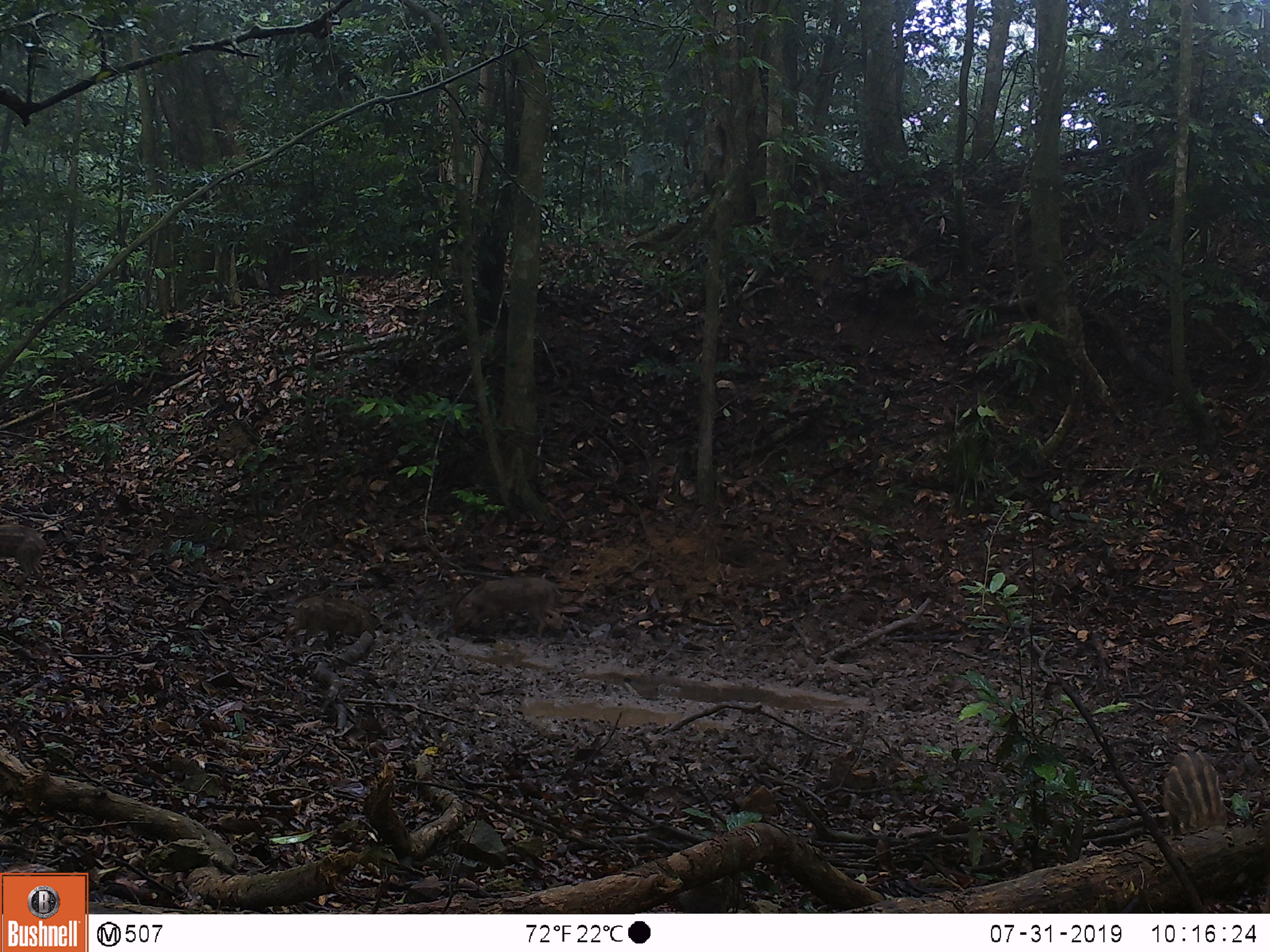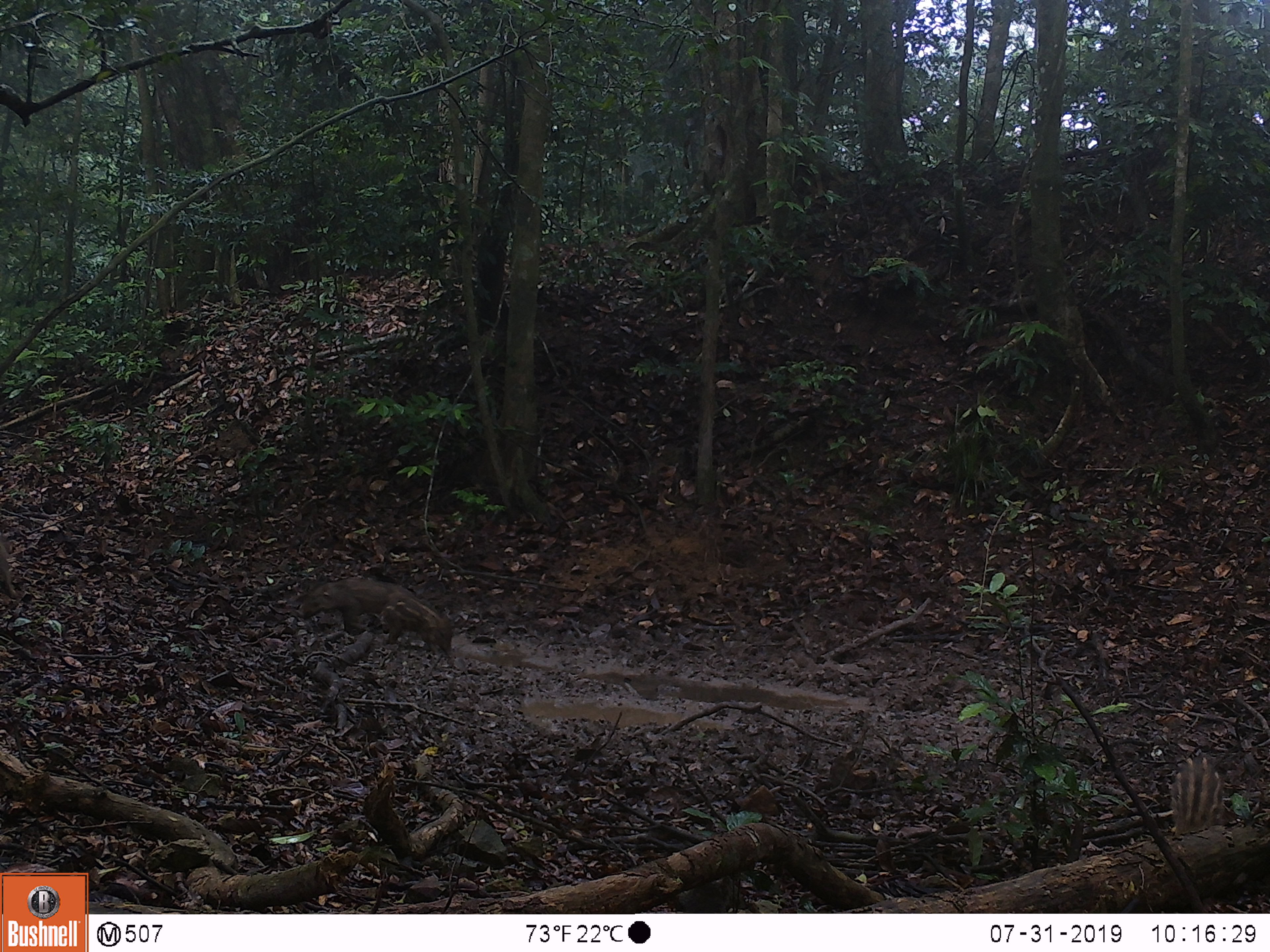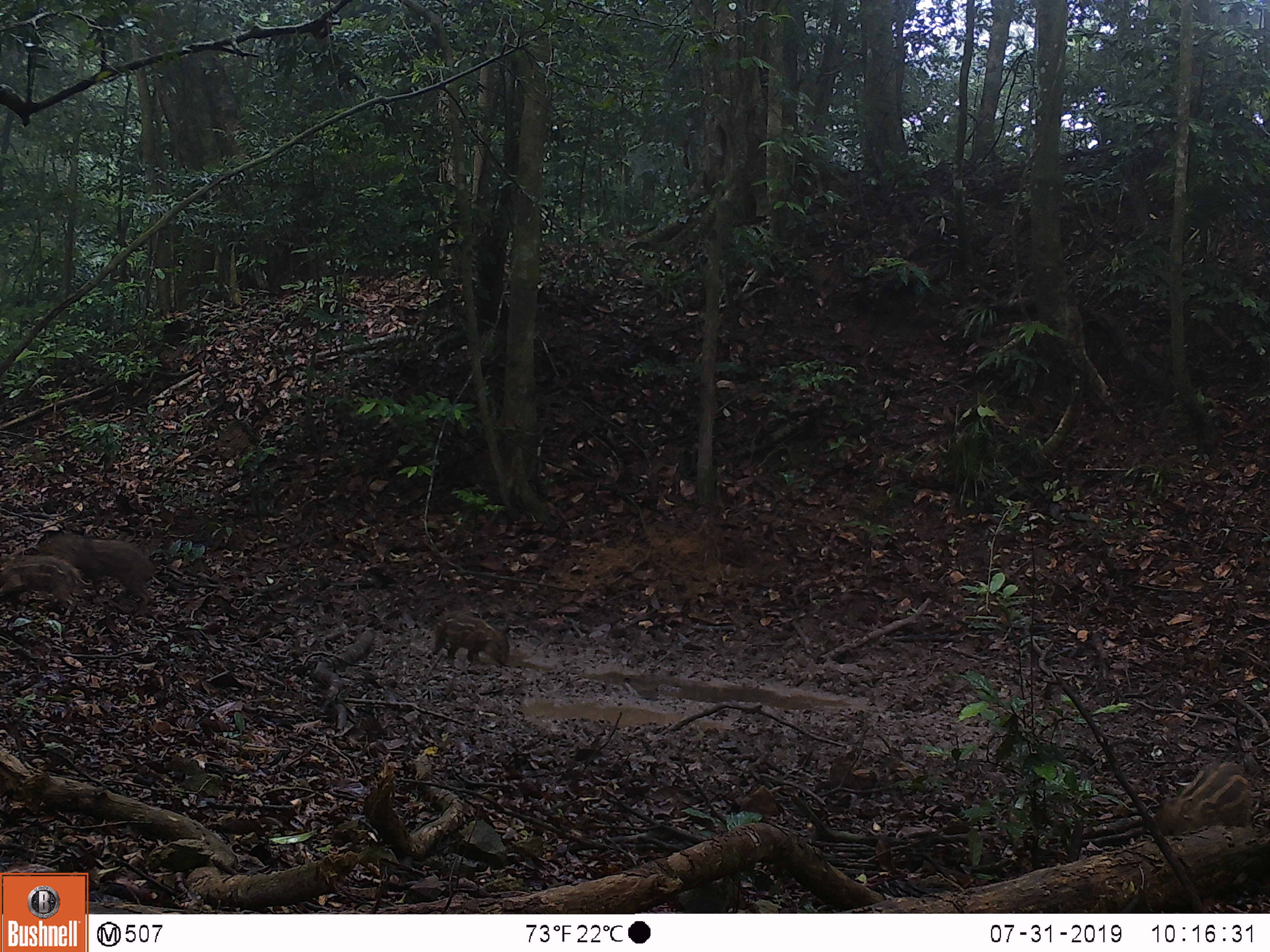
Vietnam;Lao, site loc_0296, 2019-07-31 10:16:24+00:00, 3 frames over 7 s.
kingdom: Animalia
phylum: Chordata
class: Mammalia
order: Artiodactyla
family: Suidae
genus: Sus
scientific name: Sus scrofa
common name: eurasian wild pig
Eurasian wild pig (Sus scrofa). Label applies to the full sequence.